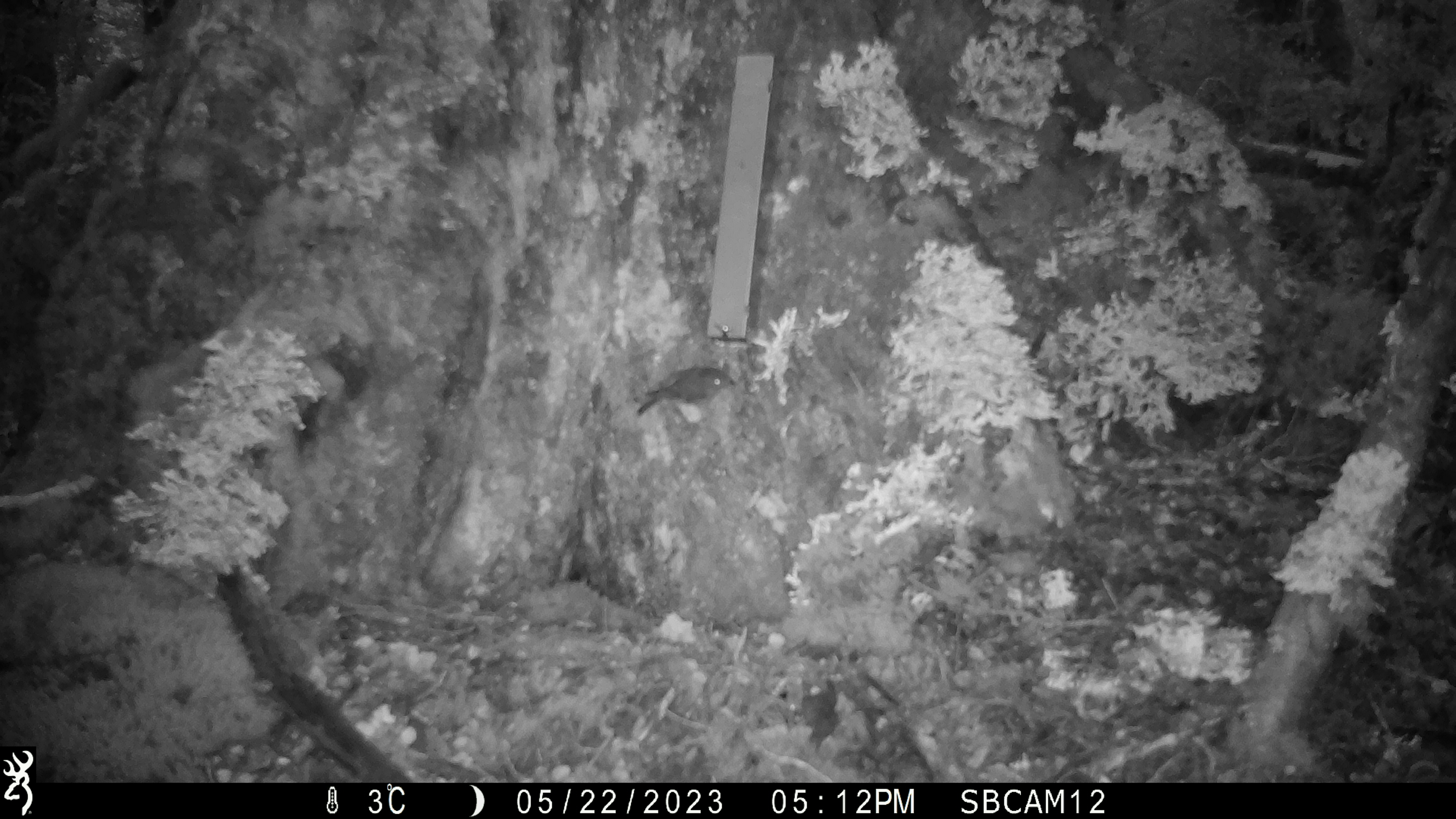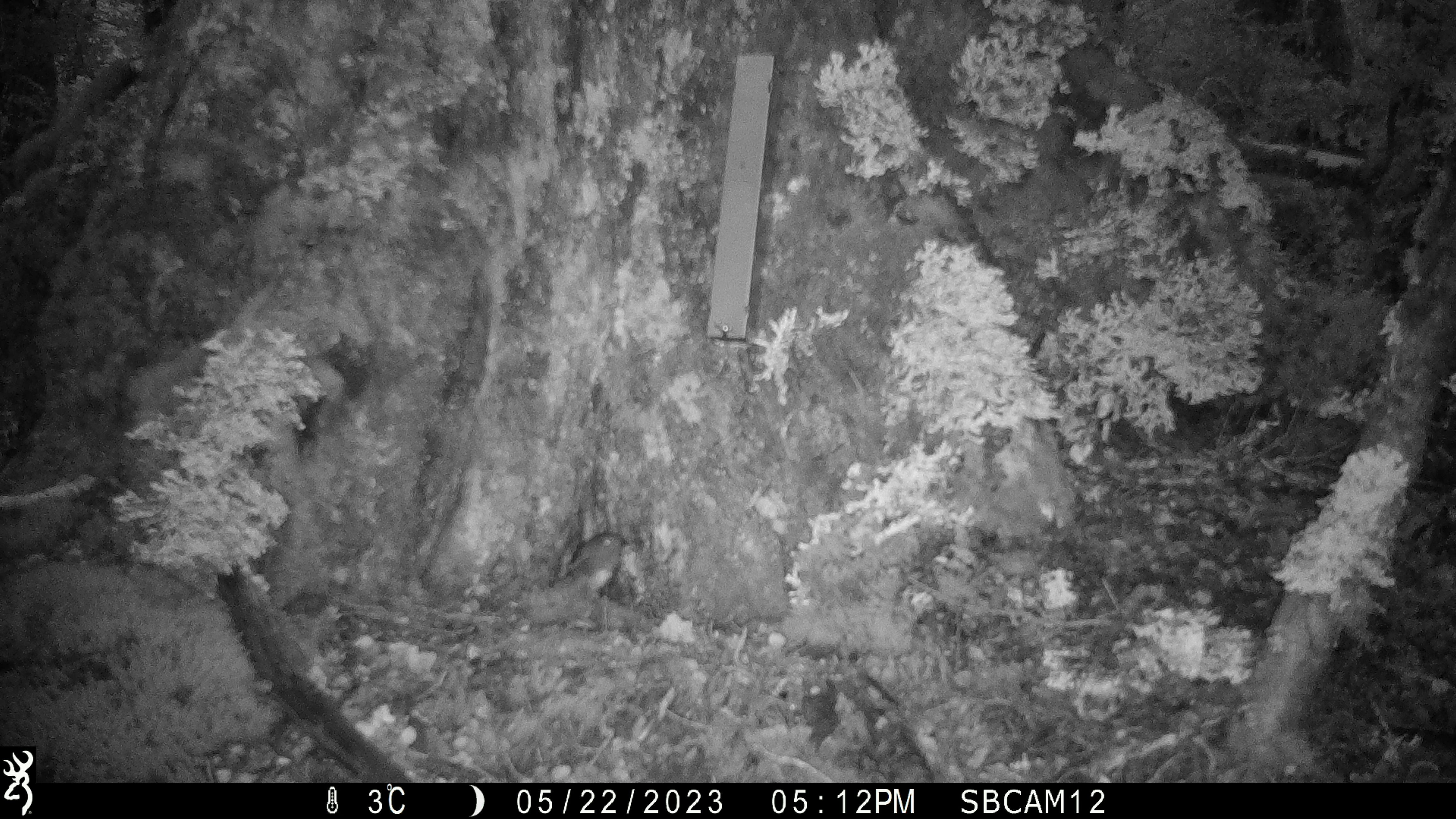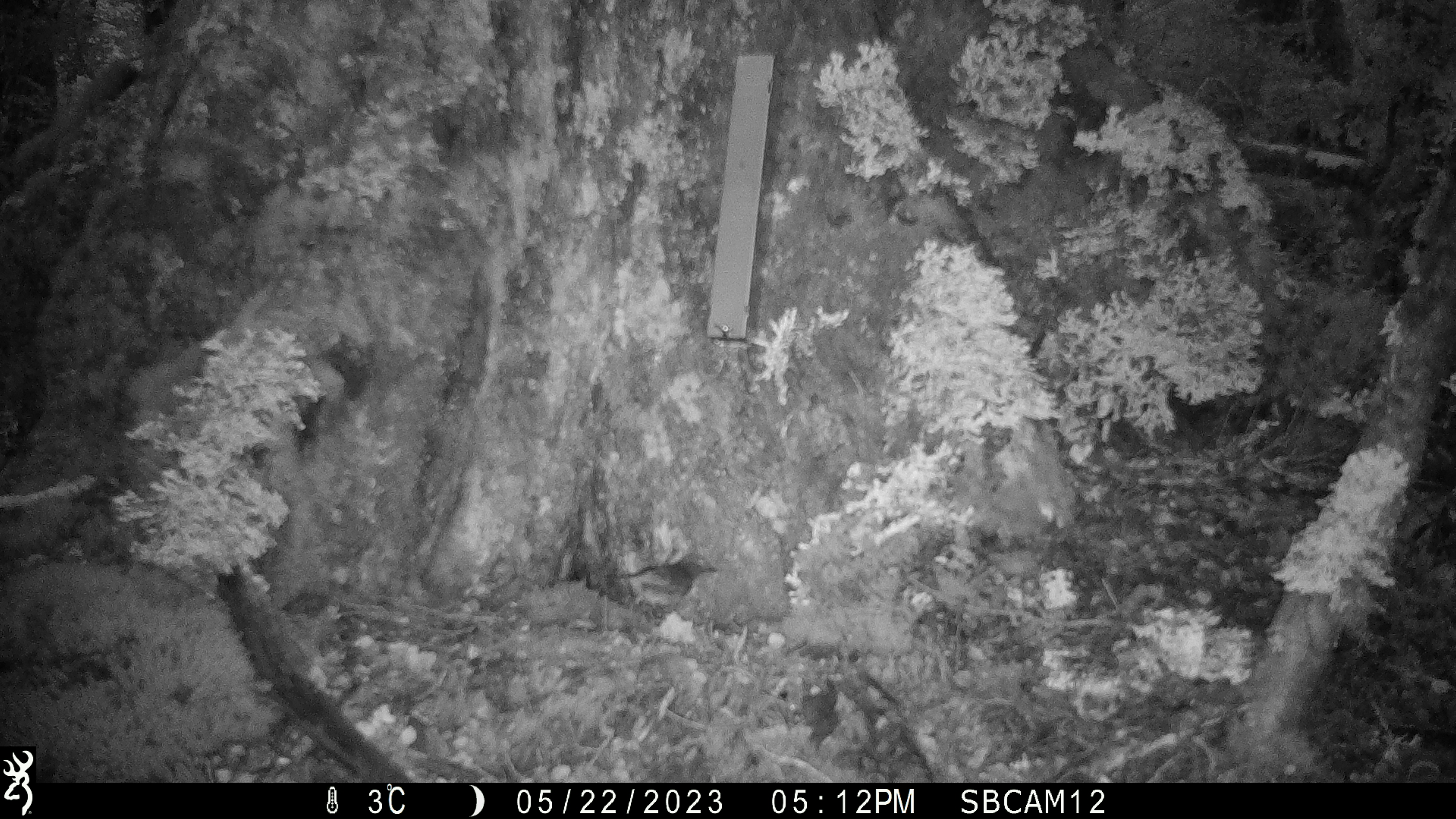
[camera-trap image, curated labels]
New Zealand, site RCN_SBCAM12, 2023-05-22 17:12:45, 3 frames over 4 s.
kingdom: Animalia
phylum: Chordata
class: Aves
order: Passeriformes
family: Petroicidae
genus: Petroica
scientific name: Petroica australis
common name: new zealand robin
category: robin